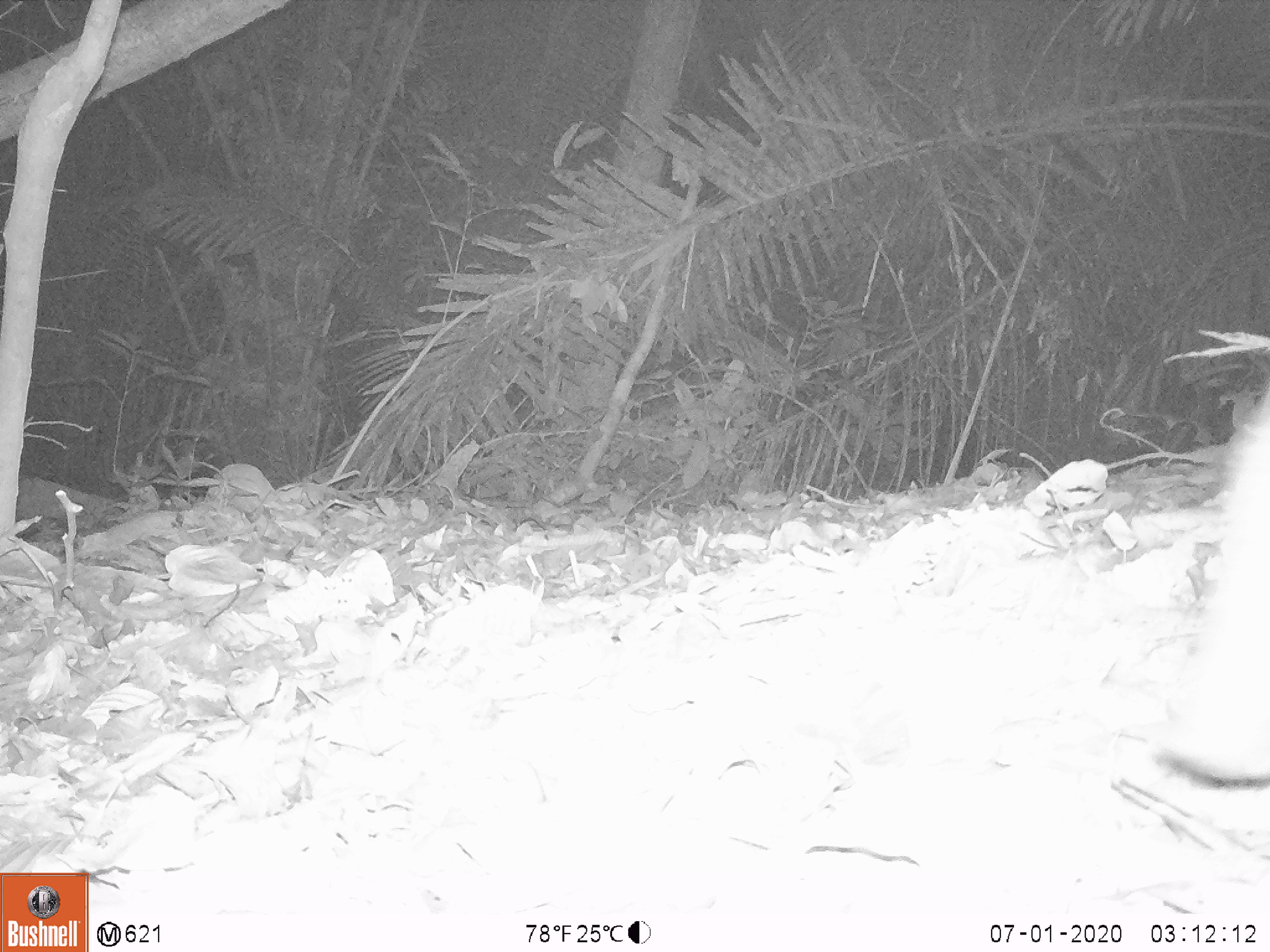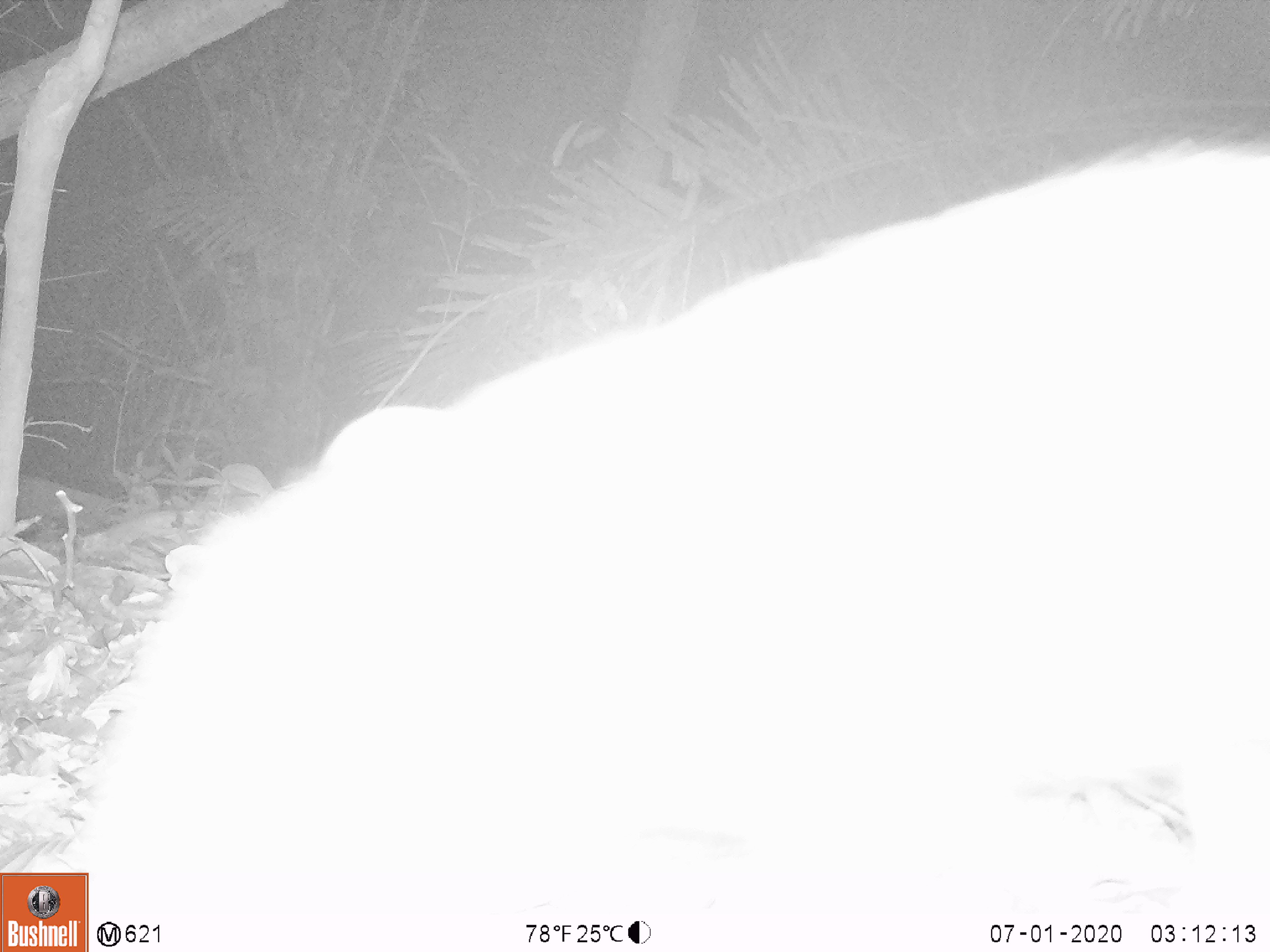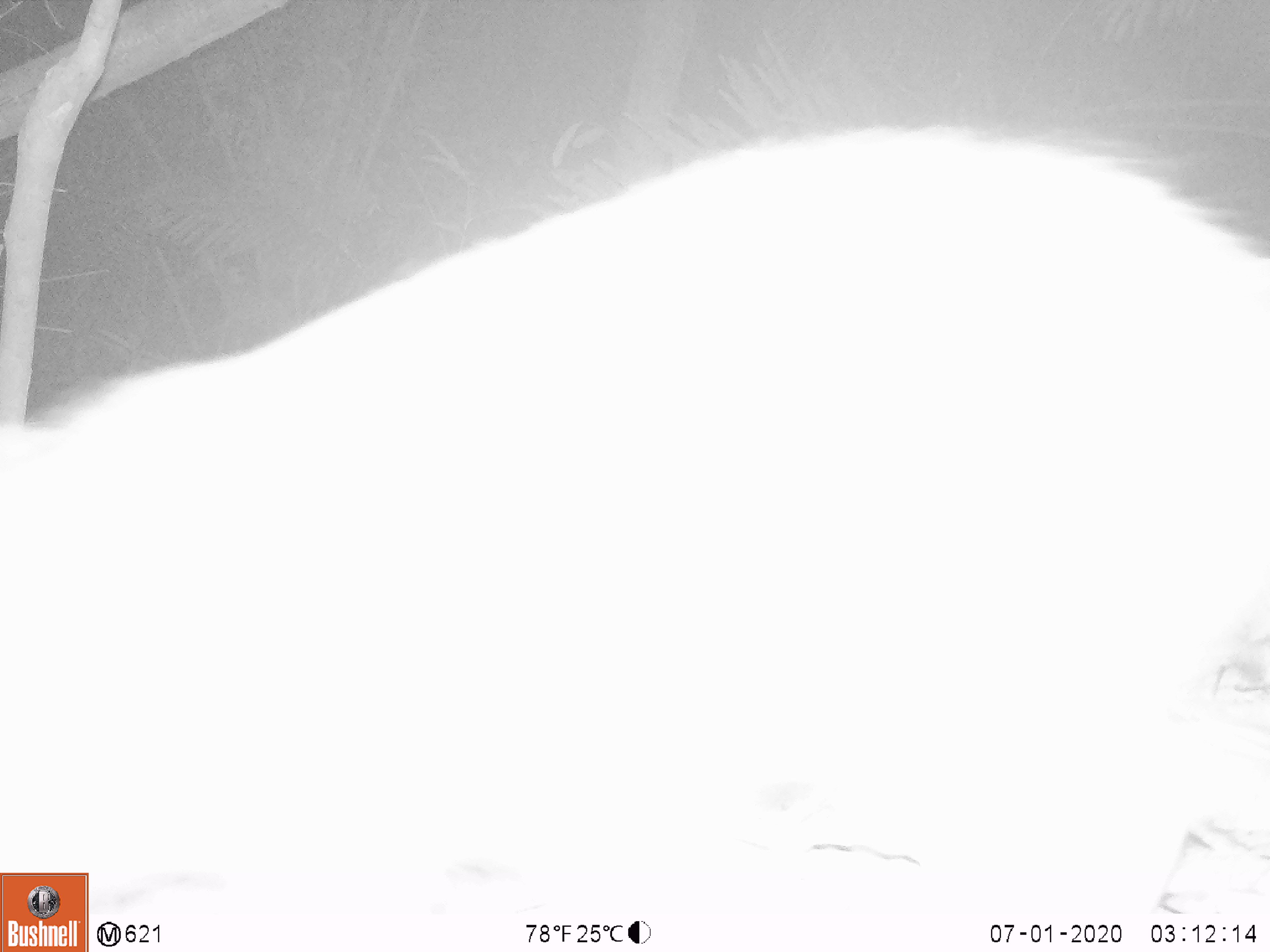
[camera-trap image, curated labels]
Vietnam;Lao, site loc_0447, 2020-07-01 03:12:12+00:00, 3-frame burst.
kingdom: Animalia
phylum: Chordata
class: Mammalia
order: Artiodactyla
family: Suidae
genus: Sus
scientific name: Sus scrofa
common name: eurasian wild pig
Eurasian wild pig (Sus scrofa). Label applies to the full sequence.